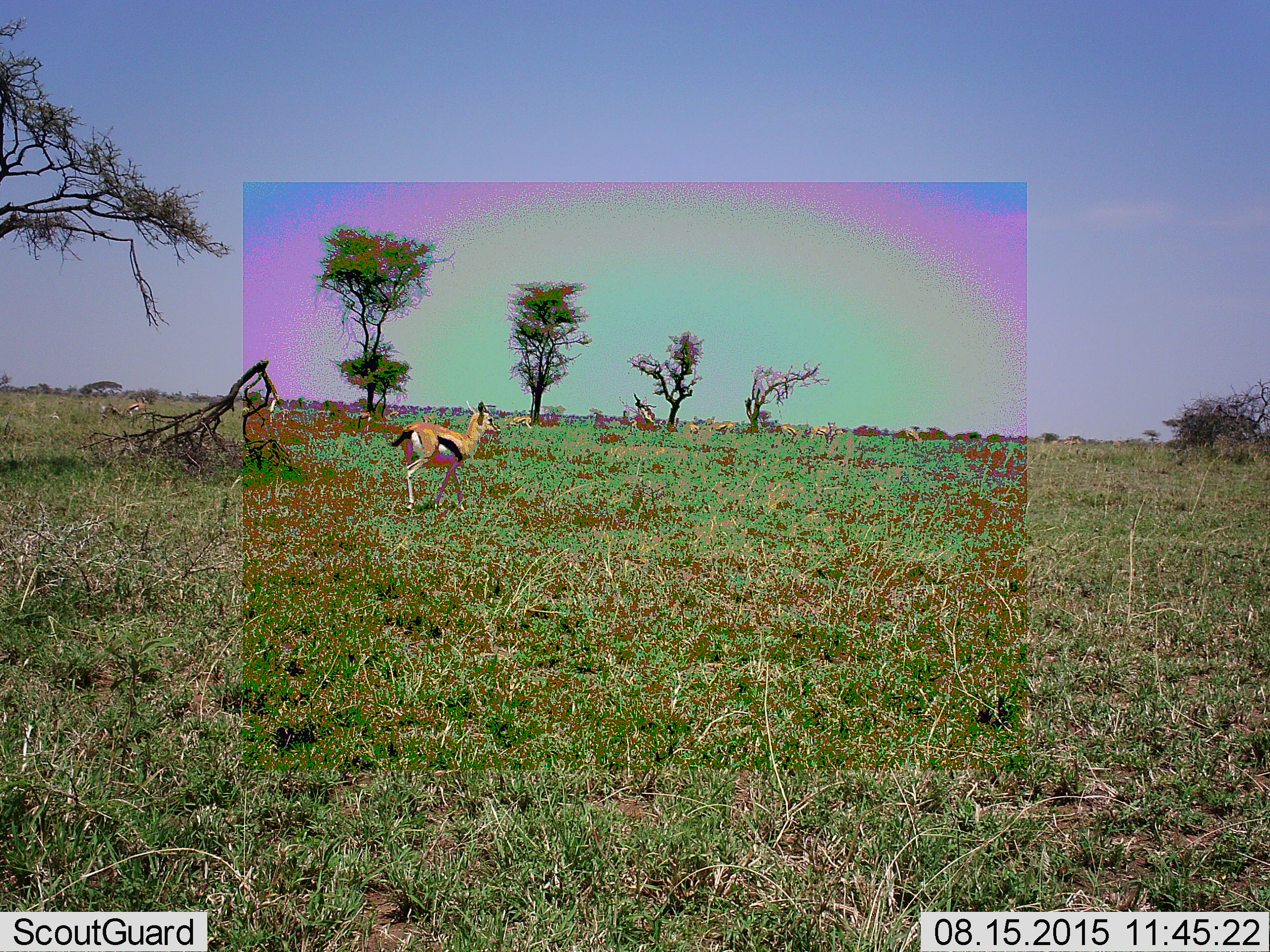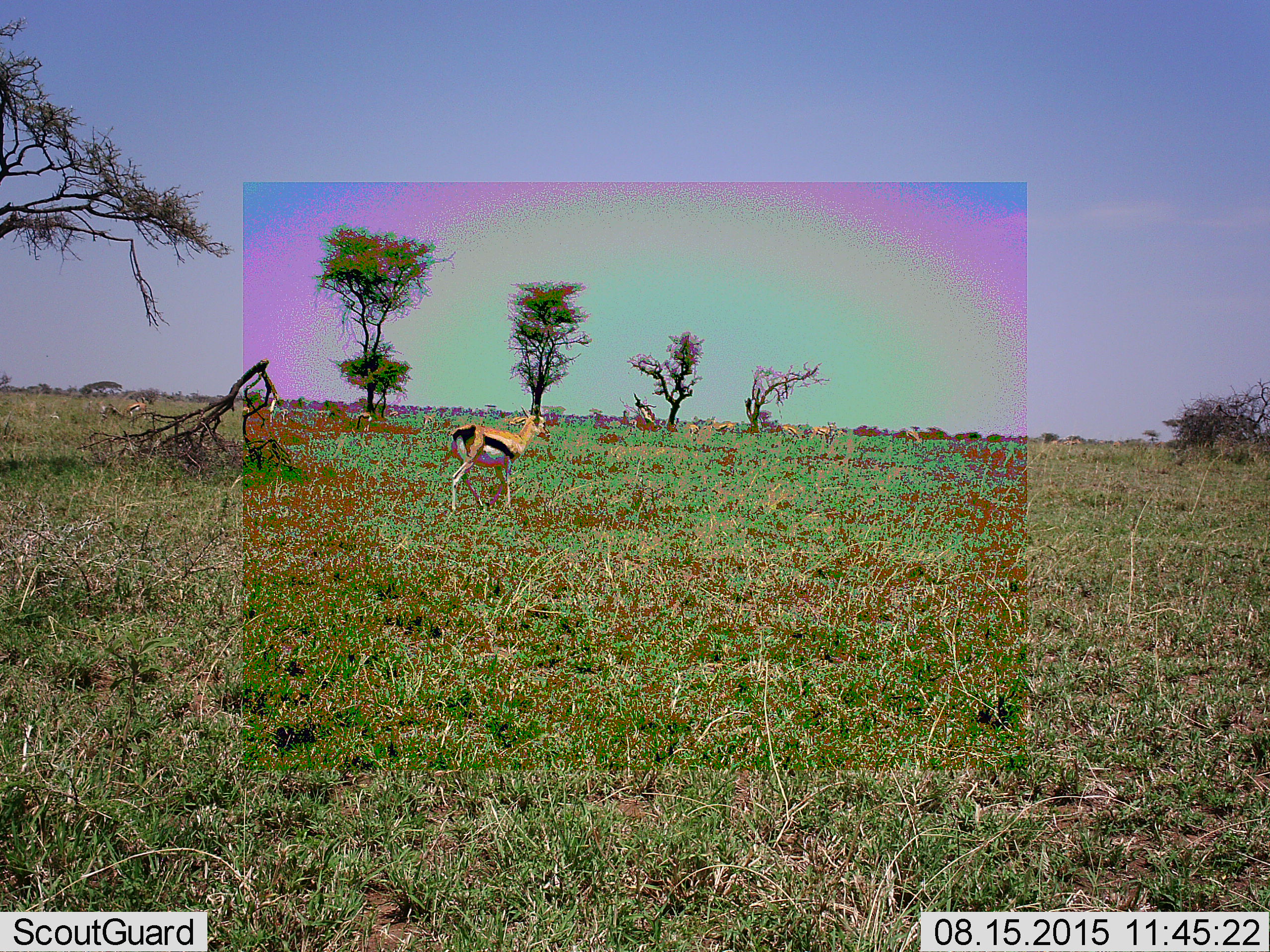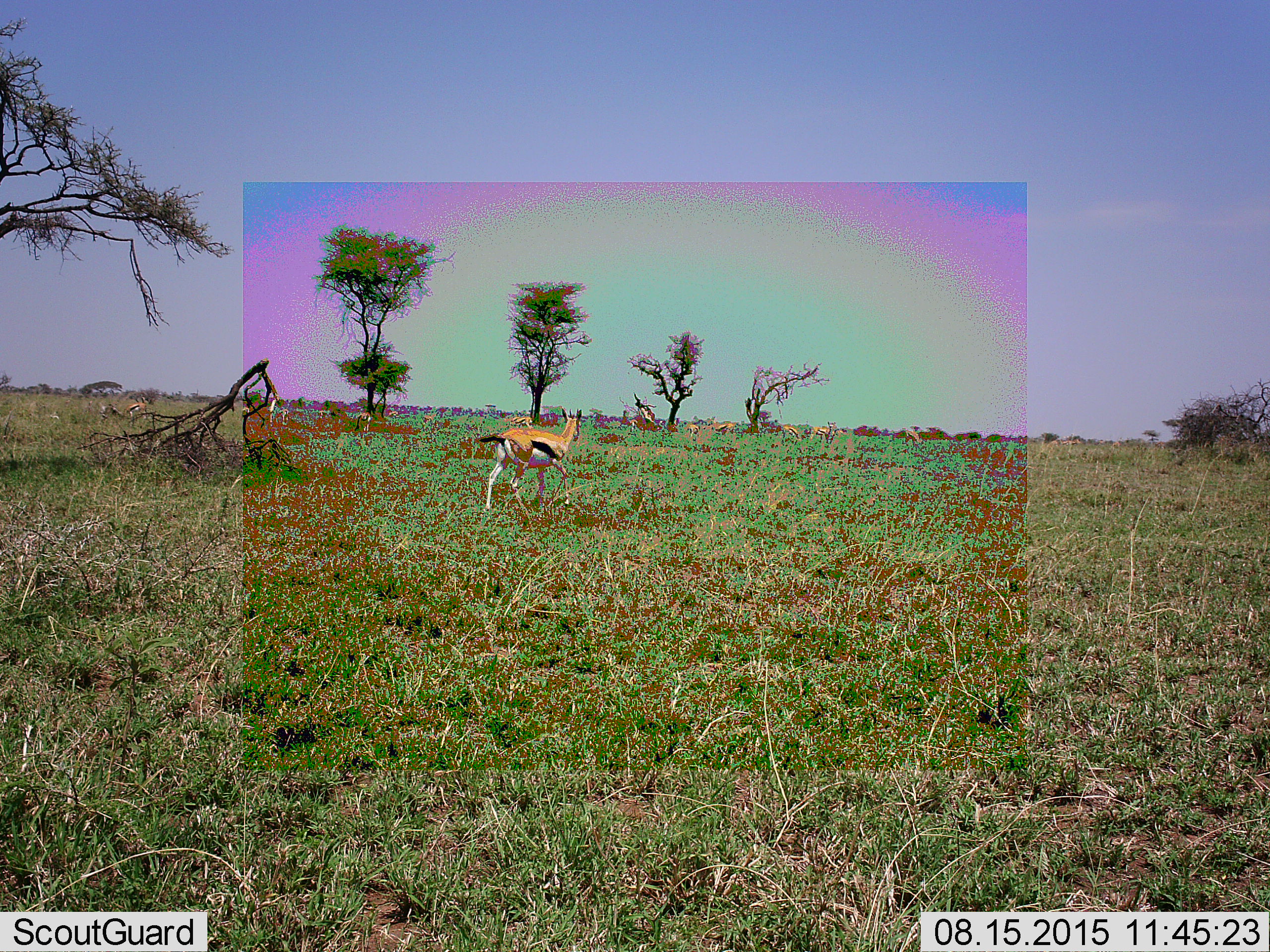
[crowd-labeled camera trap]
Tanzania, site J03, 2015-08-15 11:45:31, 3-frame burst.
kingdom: Animalia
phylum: Chordata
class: Mammalia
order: Artiodactyla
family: Bovidae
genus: Eudorcas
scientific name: Eudorcas thomsonii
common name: thomson's gazelle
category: gazellethomsons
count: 11-50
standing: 50%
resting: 10%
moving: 100%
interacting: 0%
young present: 0%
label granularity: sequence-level